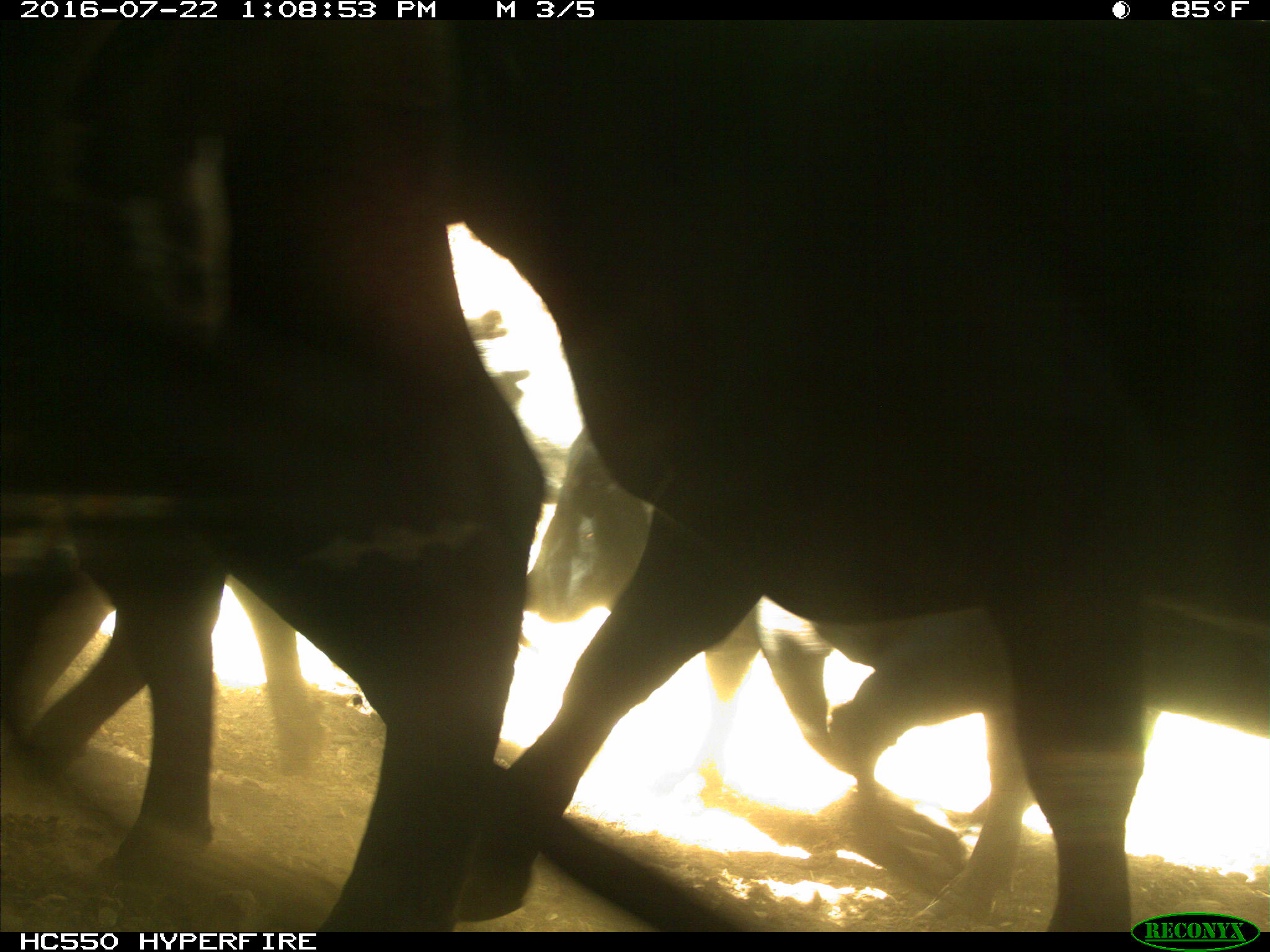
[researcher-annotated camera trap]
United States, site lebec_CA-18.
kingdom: Animalia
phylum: Chordata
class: Mammalia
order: Artiodactyla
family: Bovidae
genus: Bos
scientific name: Bos taurus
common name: domestic cow